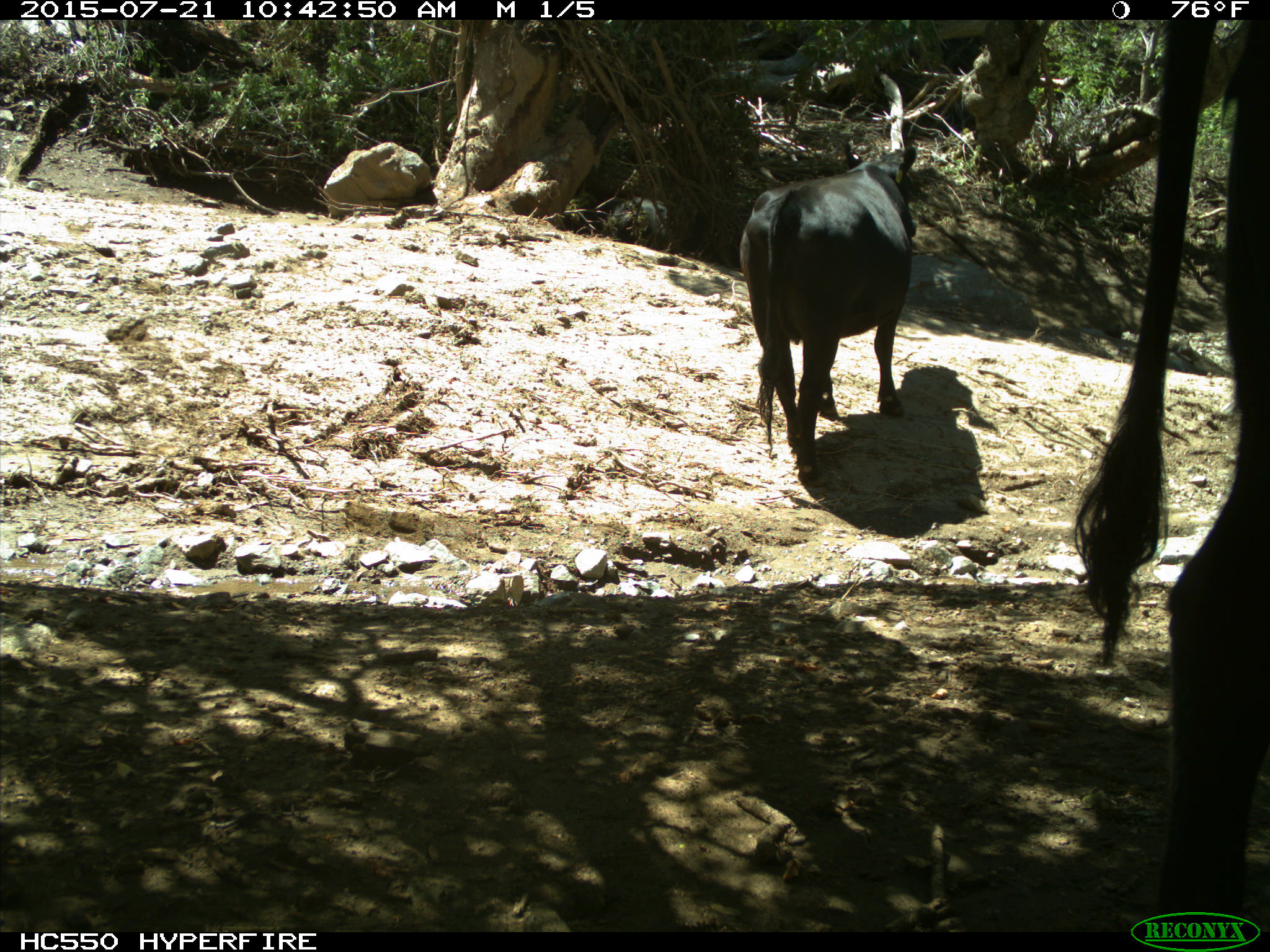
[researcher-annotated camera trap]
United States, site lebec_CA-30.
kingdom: Animalia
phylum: Chordata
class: Mammalia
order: Artiodactyla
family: Bovidae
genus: Bos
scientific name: Bos taurus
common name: domestic cow